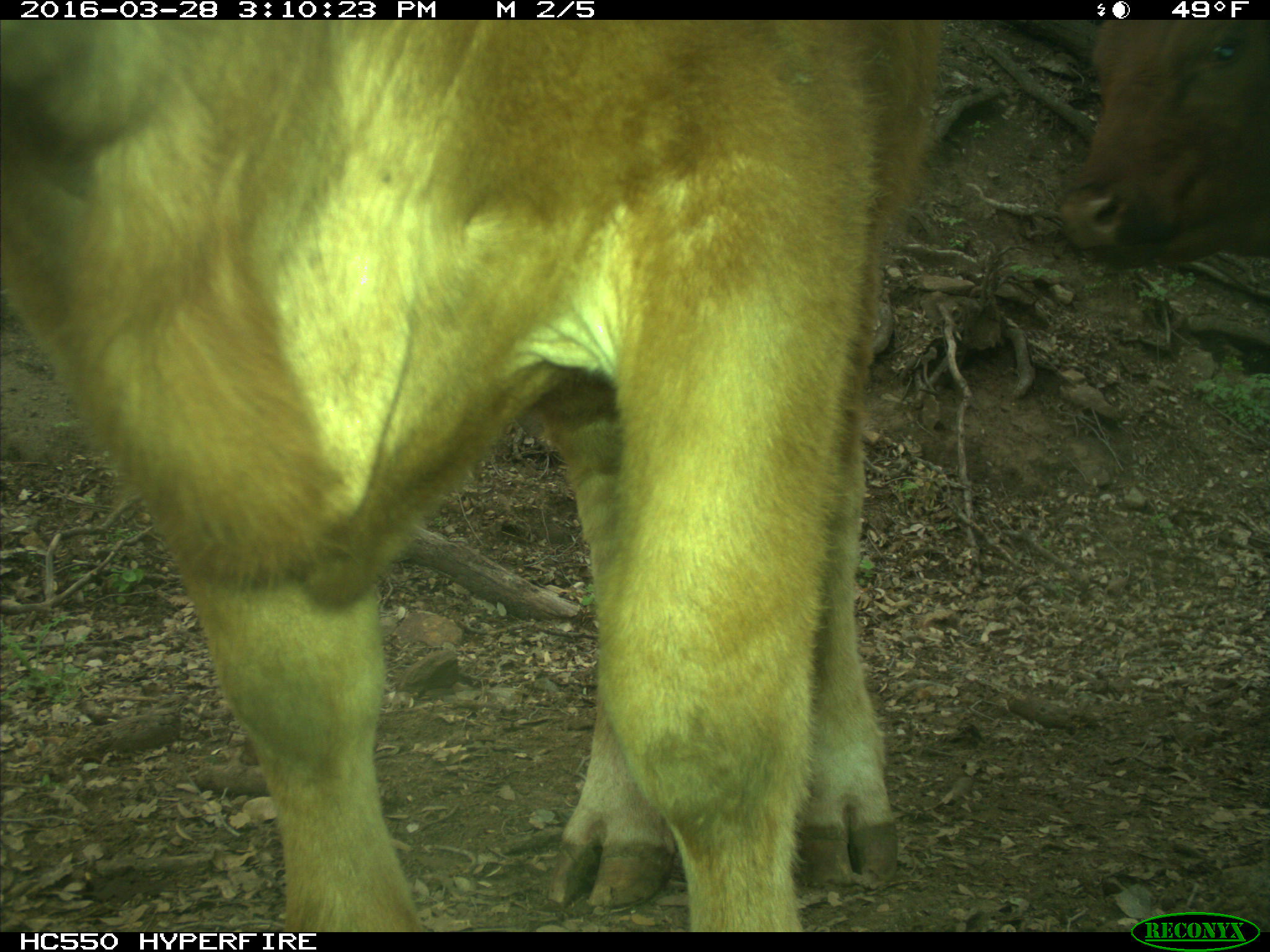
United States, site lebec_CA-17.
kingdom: Animalia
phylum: Chordata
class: Mammalia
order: Artiodactyla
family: Bovidae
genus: Bos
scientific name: Bos taurus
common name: domestic cow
Bos taurus (domestic cow).